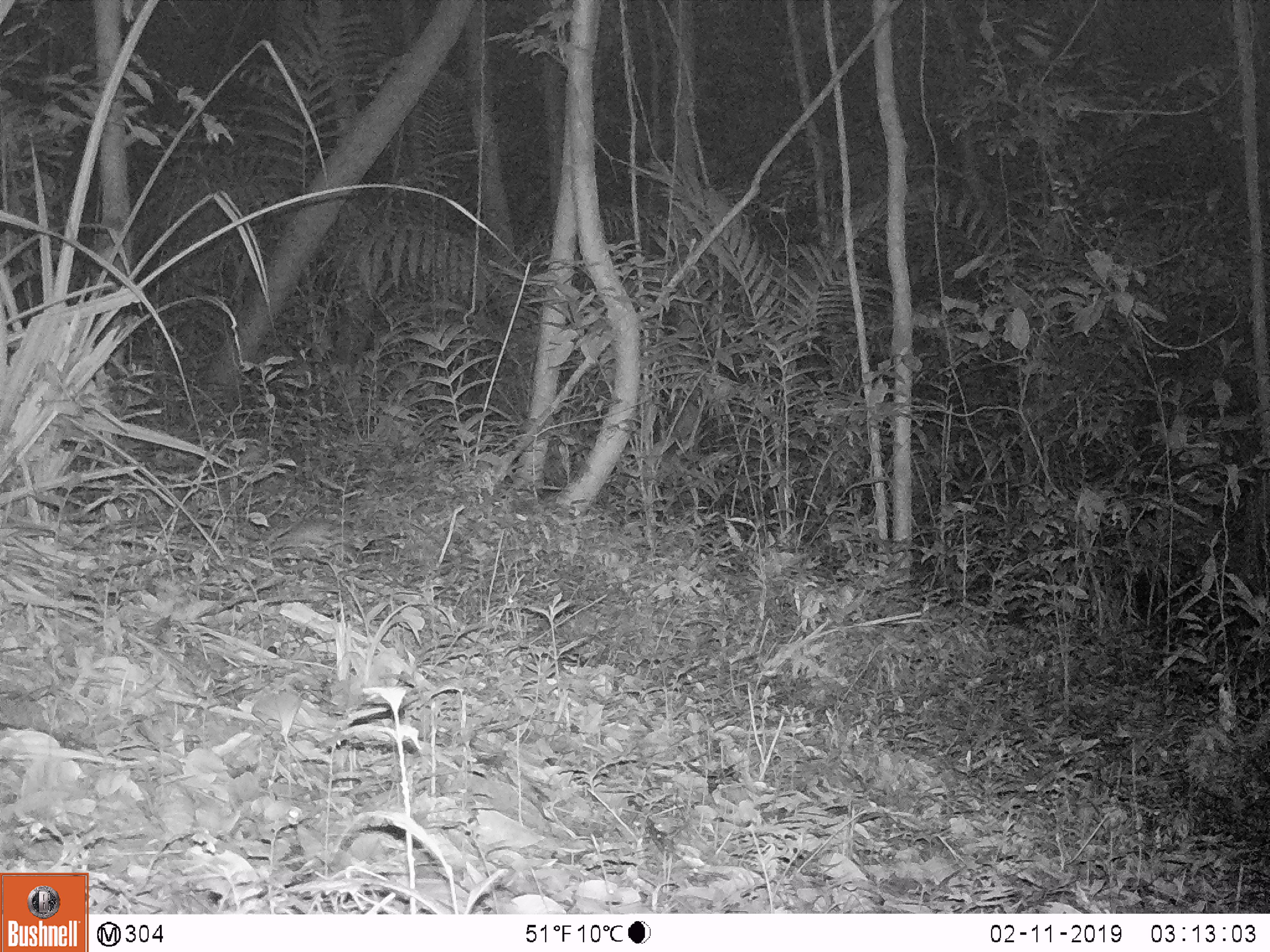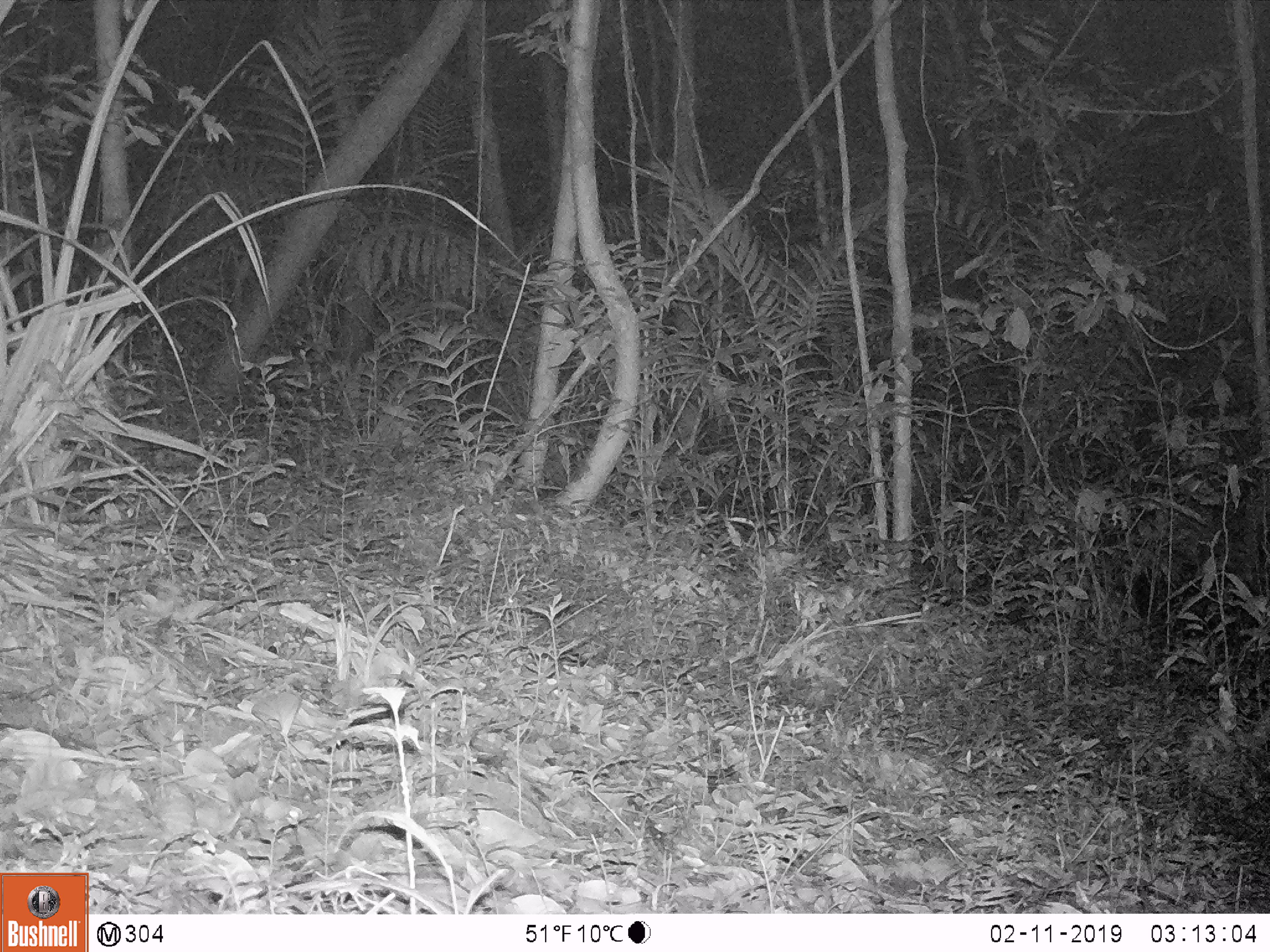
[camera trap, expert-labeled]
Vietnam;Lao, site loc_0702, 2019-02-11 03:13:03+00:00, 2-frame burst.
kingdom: Animalia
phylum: Chordata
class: Mammalia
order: Rodentia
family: Muridae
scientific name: Muridae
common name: old-world mice and rats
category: unidentified murid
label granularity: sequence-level